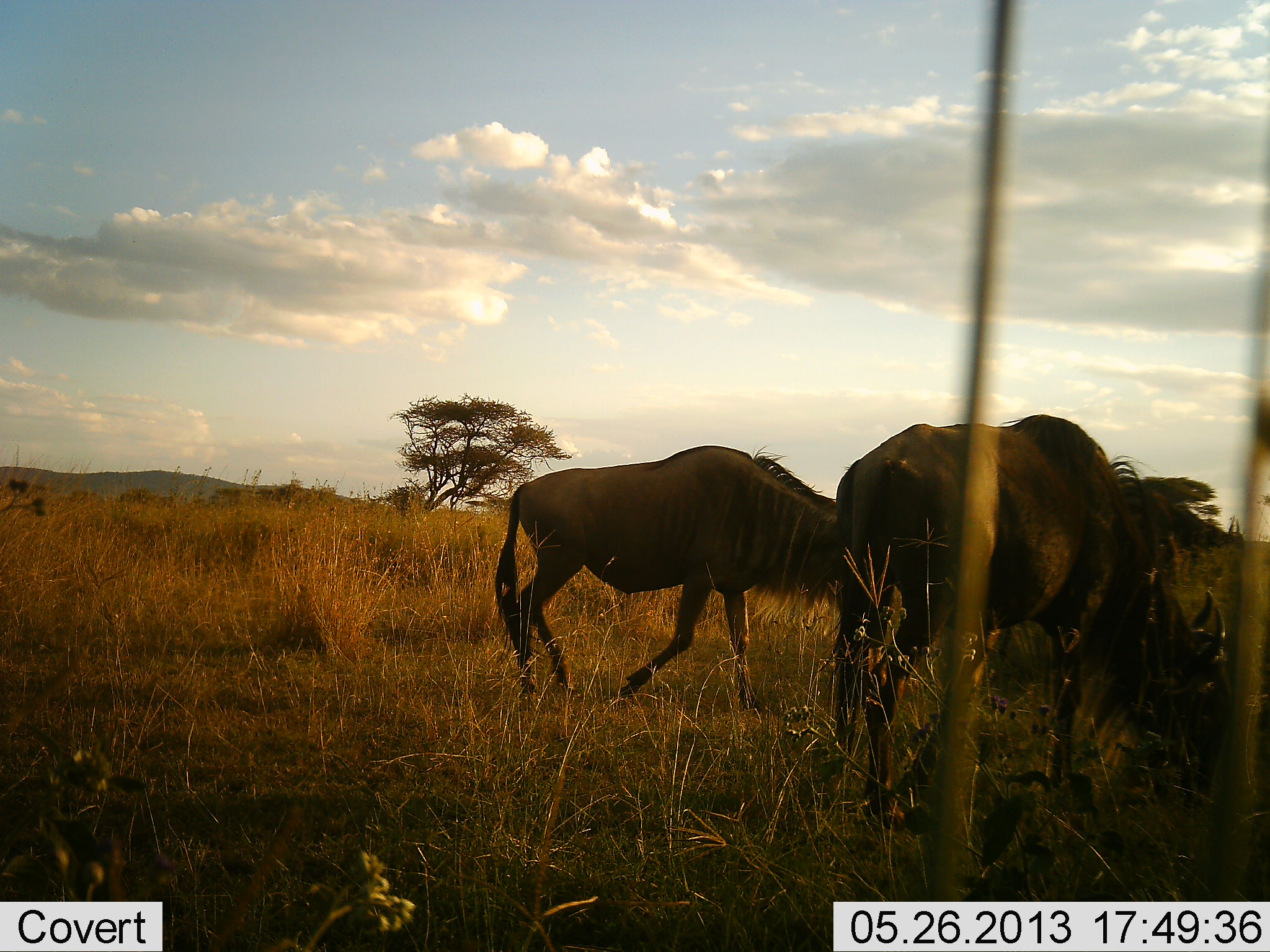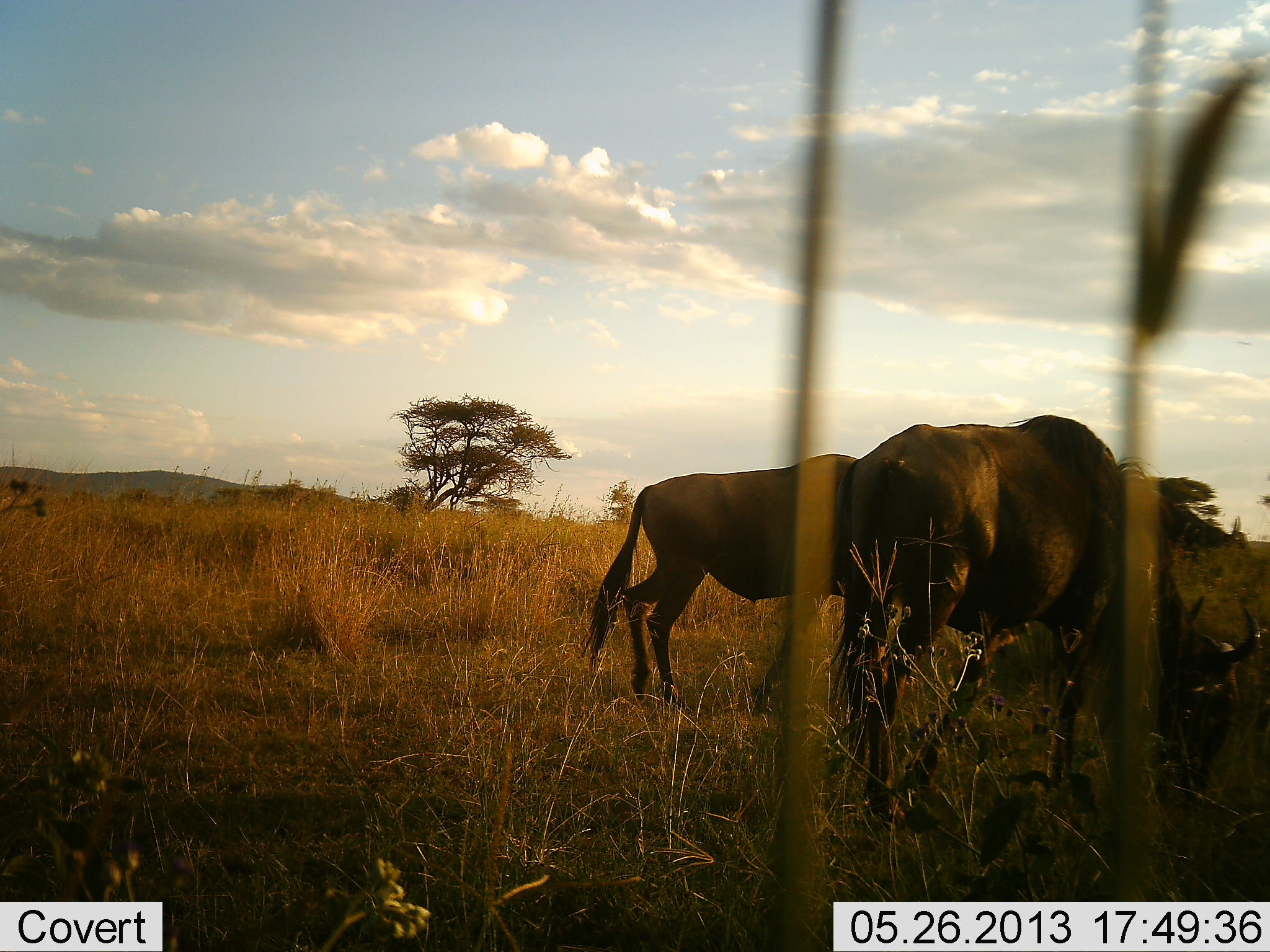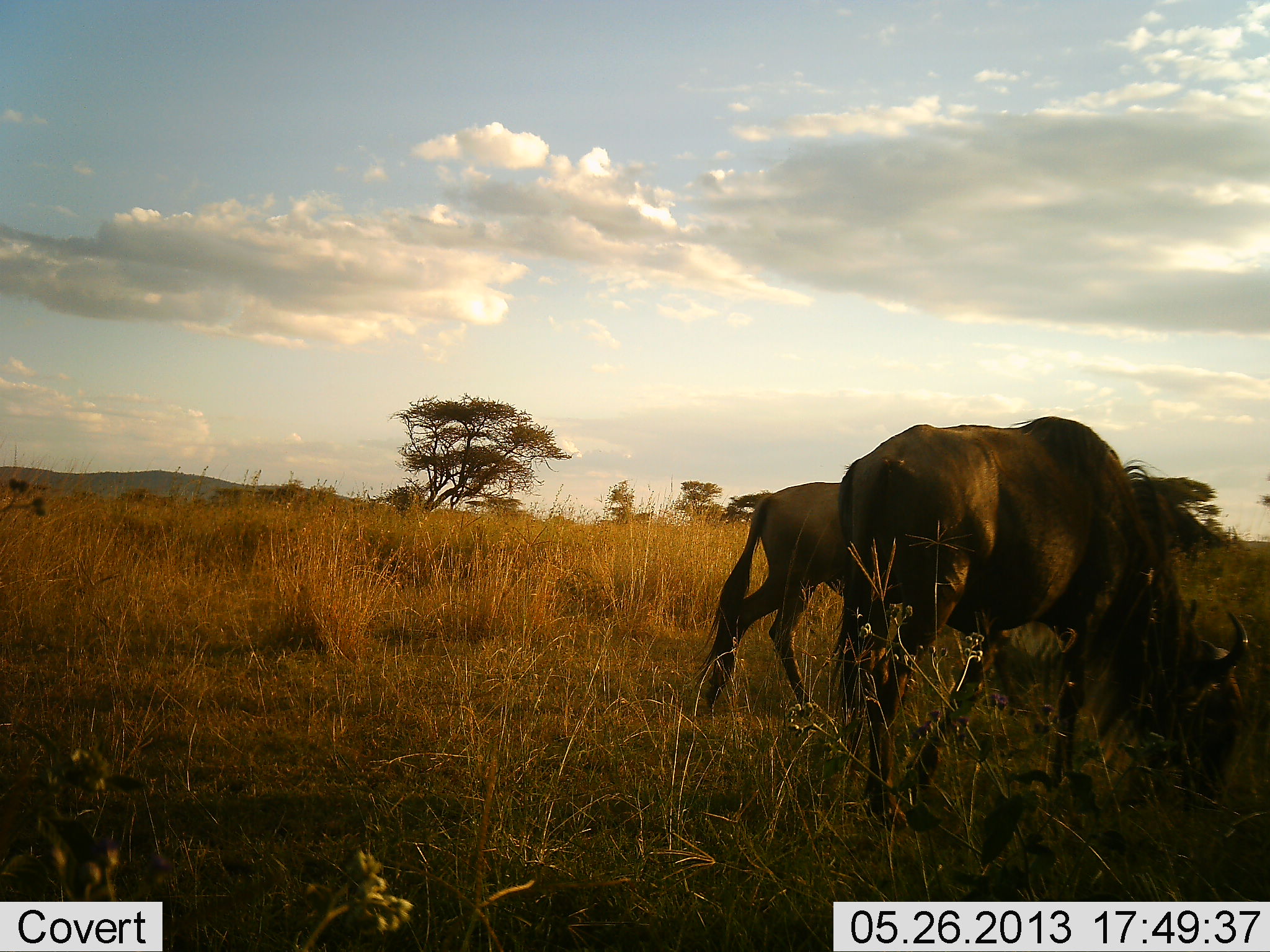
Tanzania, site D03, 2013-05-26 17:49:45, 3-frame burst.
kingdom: Animalia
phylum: Chordata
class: Mammalia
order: Artiodactyla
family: Bovidae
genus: Connochaetes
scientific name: Connochaetes taurinus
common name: blue wildebeest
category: wildebeest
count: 2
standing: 30%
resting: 0%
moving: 70%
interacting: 0%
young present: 10%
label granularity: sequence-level